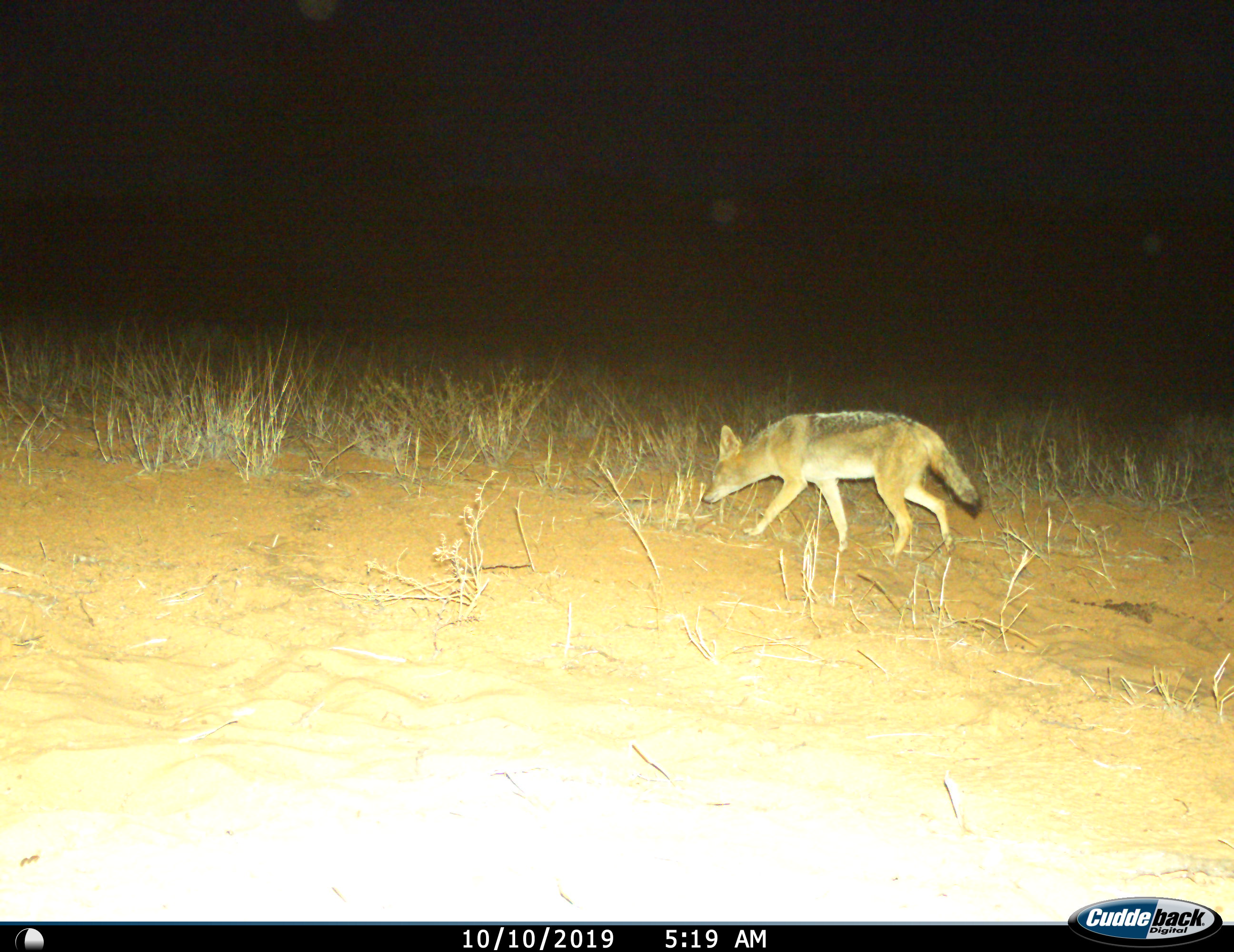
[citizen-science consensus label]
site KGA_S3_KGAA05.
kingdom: Animalia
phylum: Chordata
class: Mammalia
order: Carnivora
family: Canidae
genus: Lupulella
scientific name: Lupulella mesomelas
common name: black-backed jackal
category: jackalblackbacked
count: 1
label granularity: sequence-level